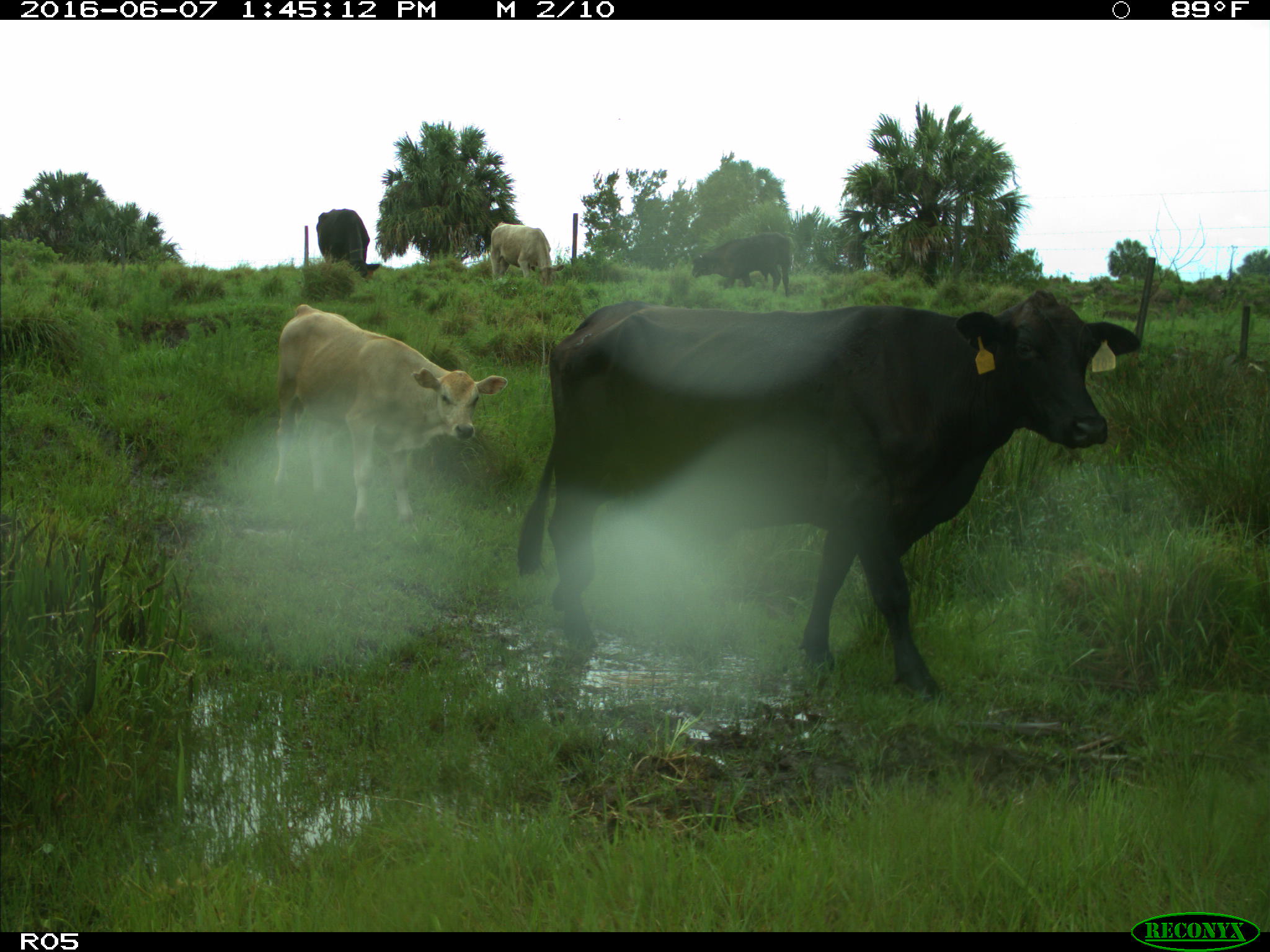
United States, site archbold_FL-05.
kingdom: Animalia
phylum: Chordata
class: Mammalia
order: Artiodactyla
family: Bovidae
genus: Bos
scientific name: Bos taurus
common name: domestic cow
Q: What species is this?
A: Bos taurus (domestic cow).